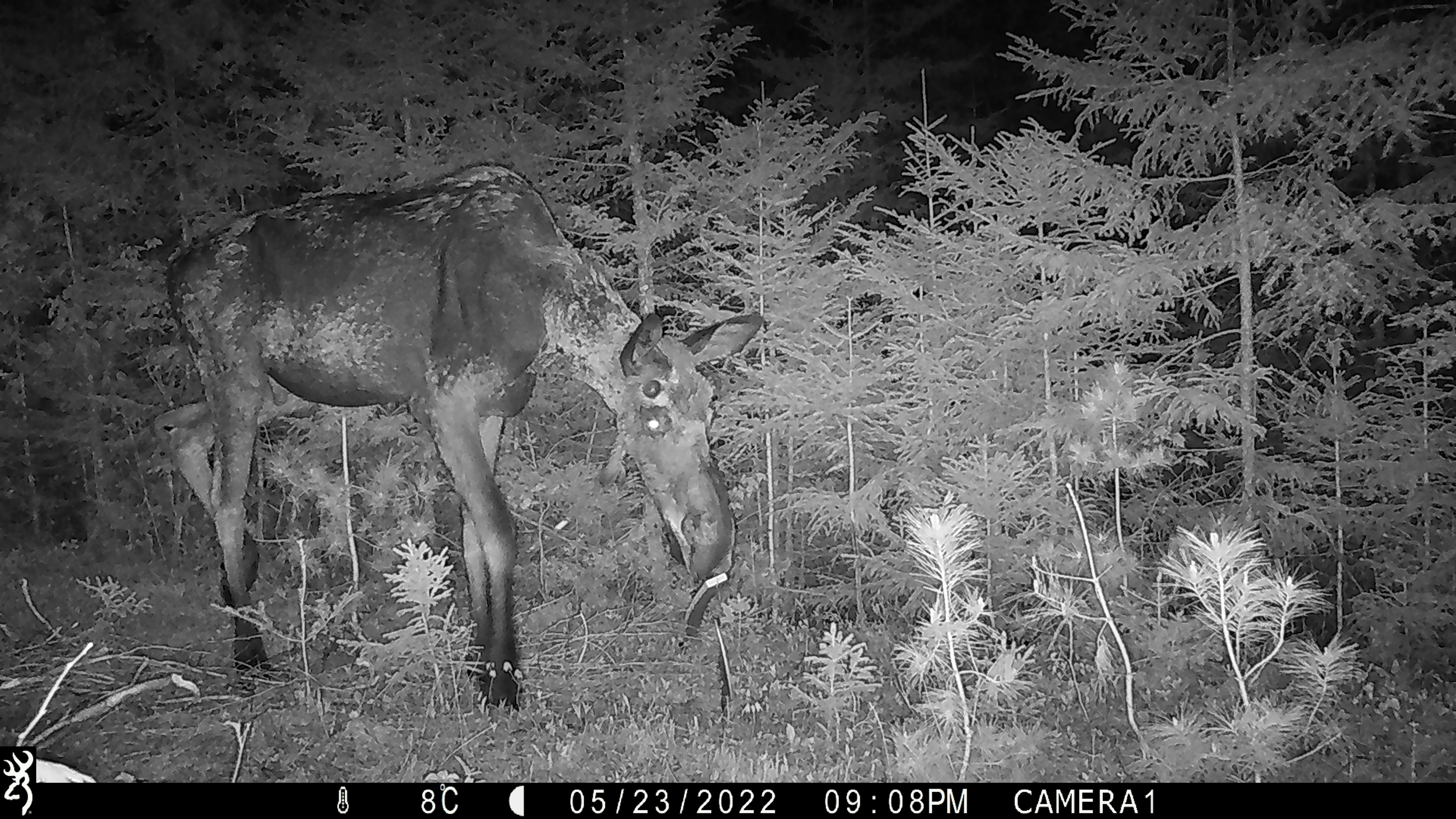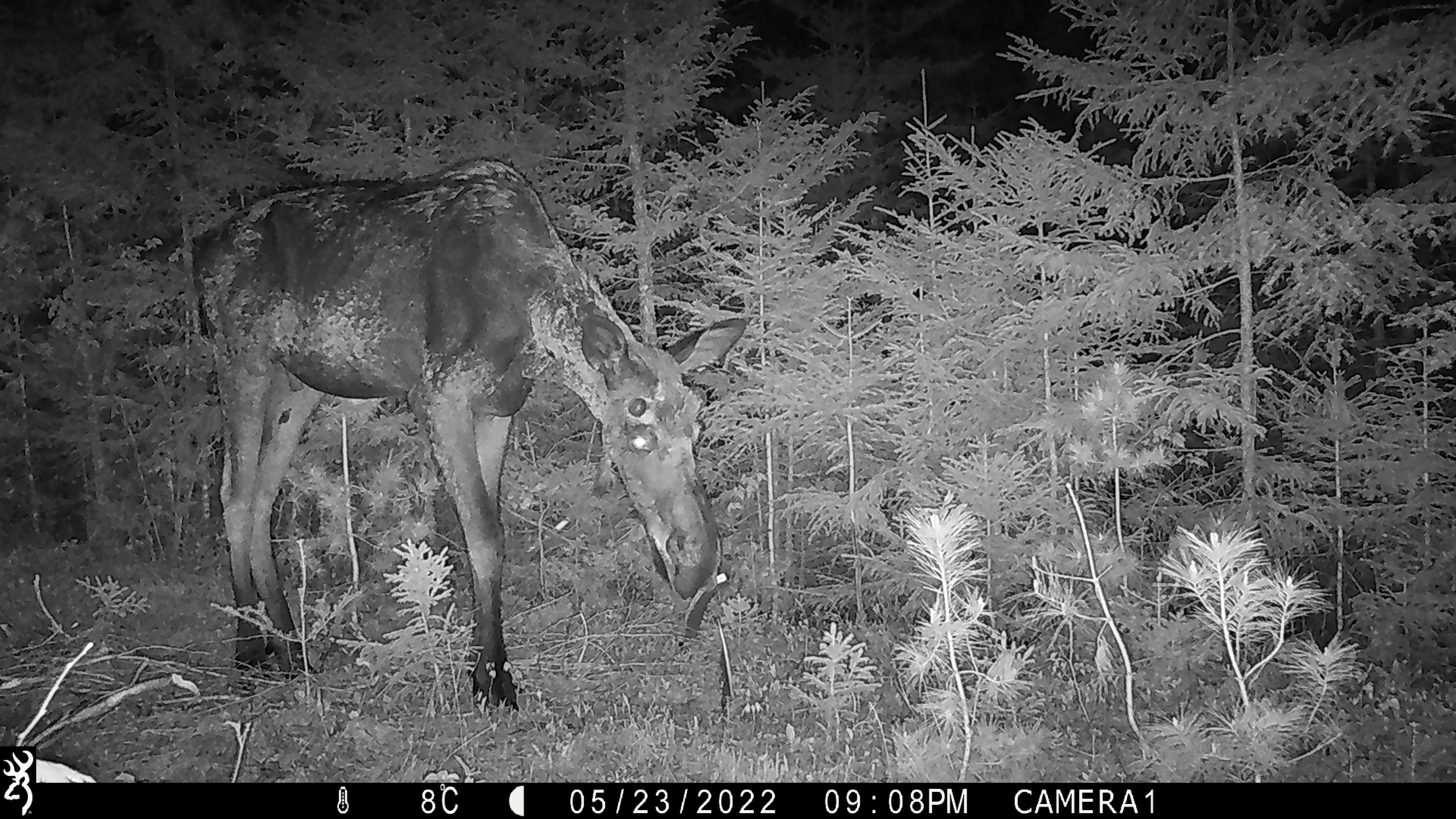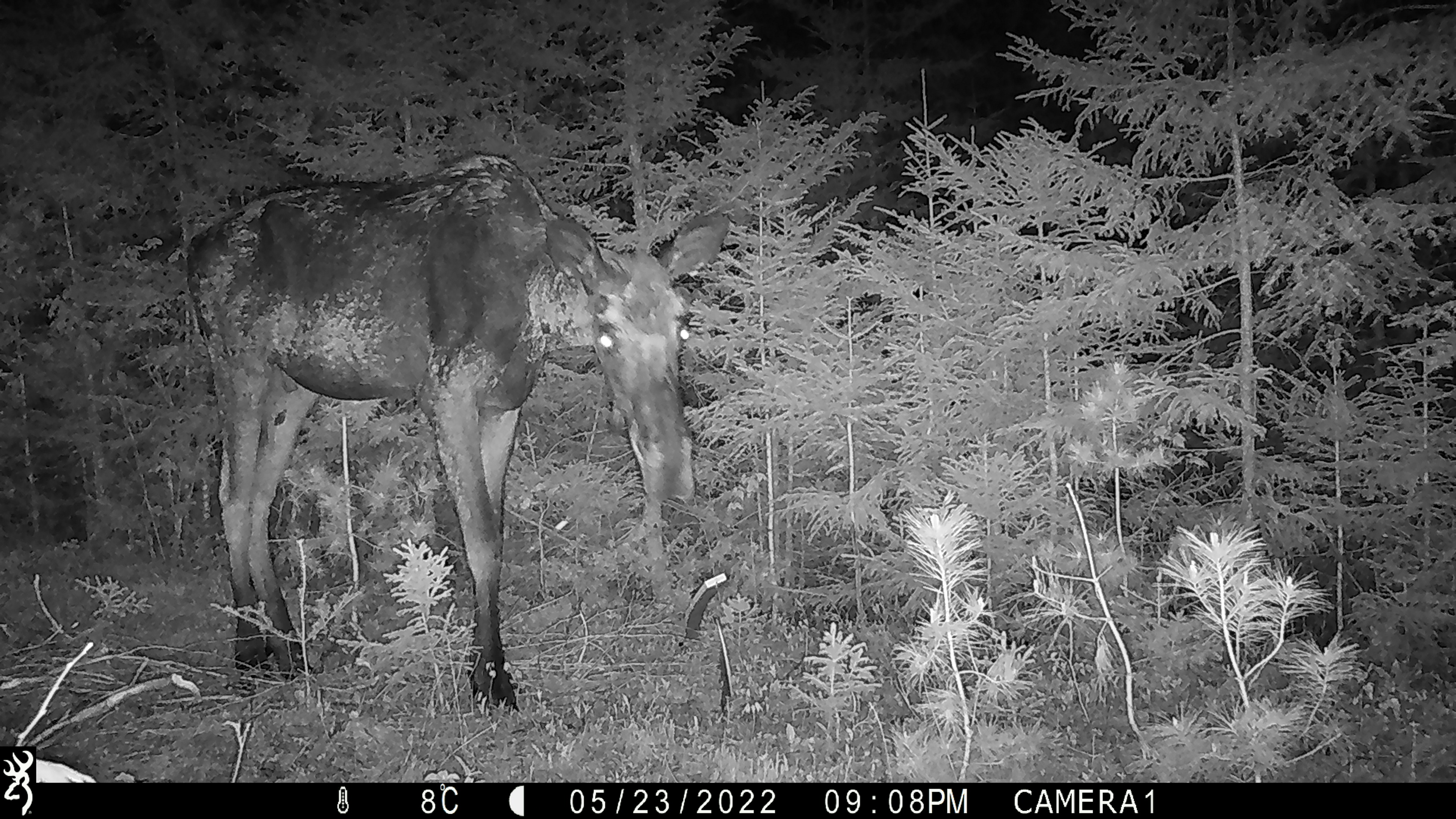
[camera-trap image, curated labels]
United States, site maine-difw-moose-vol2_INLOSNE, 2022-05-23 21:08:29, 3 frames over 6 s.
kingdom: Animalia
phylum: Chordata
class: Mammalia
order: Artiodactyla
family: Cervidae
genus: Alces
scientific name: Alces alces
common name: moose